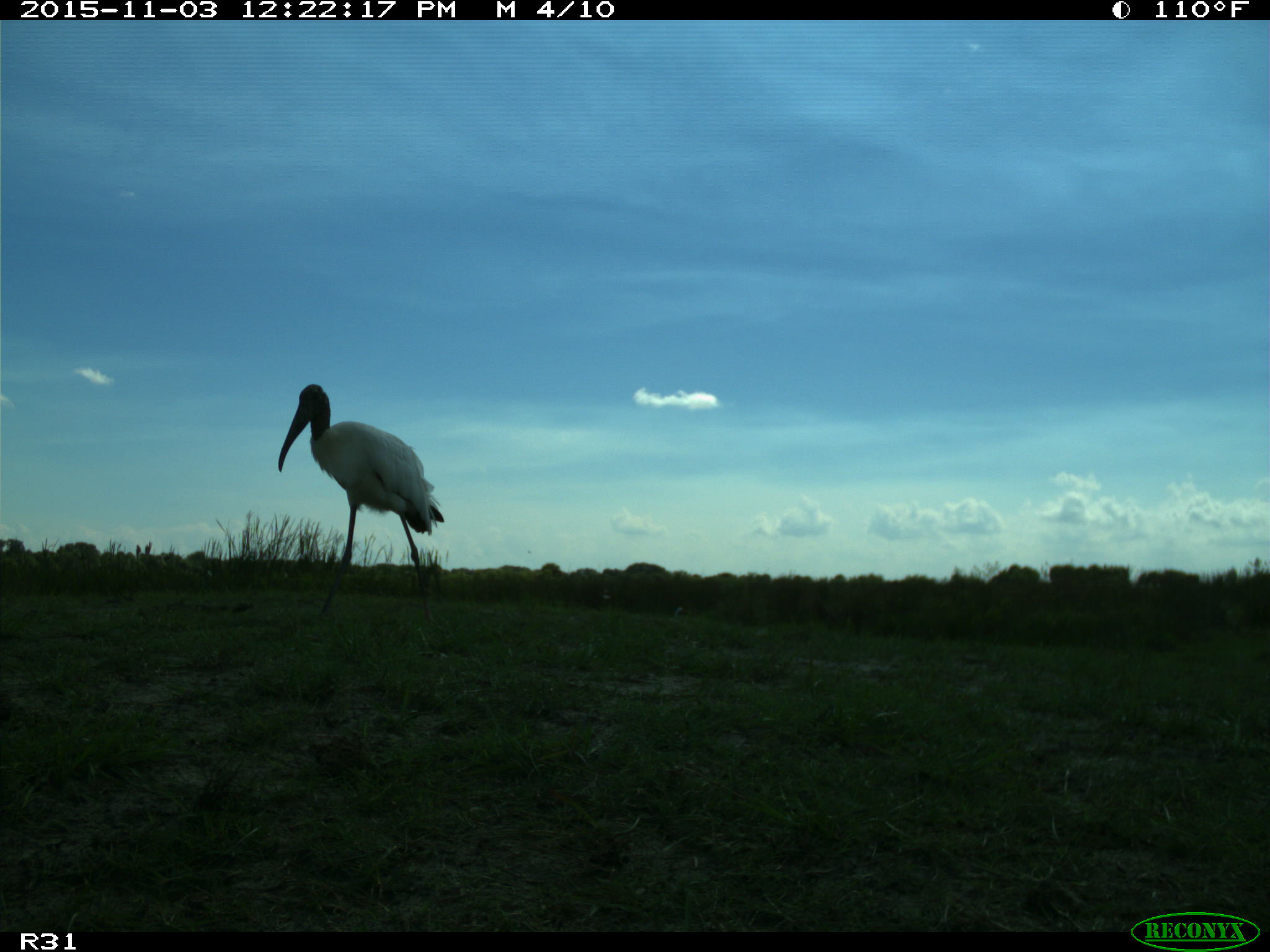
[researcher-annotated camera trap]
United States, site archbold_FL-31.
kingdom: Animalia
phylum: Chordata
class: Aves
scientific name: Aves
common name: birds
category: unidentified bird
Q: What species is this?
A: Unidentified bird (birds) (Aves).